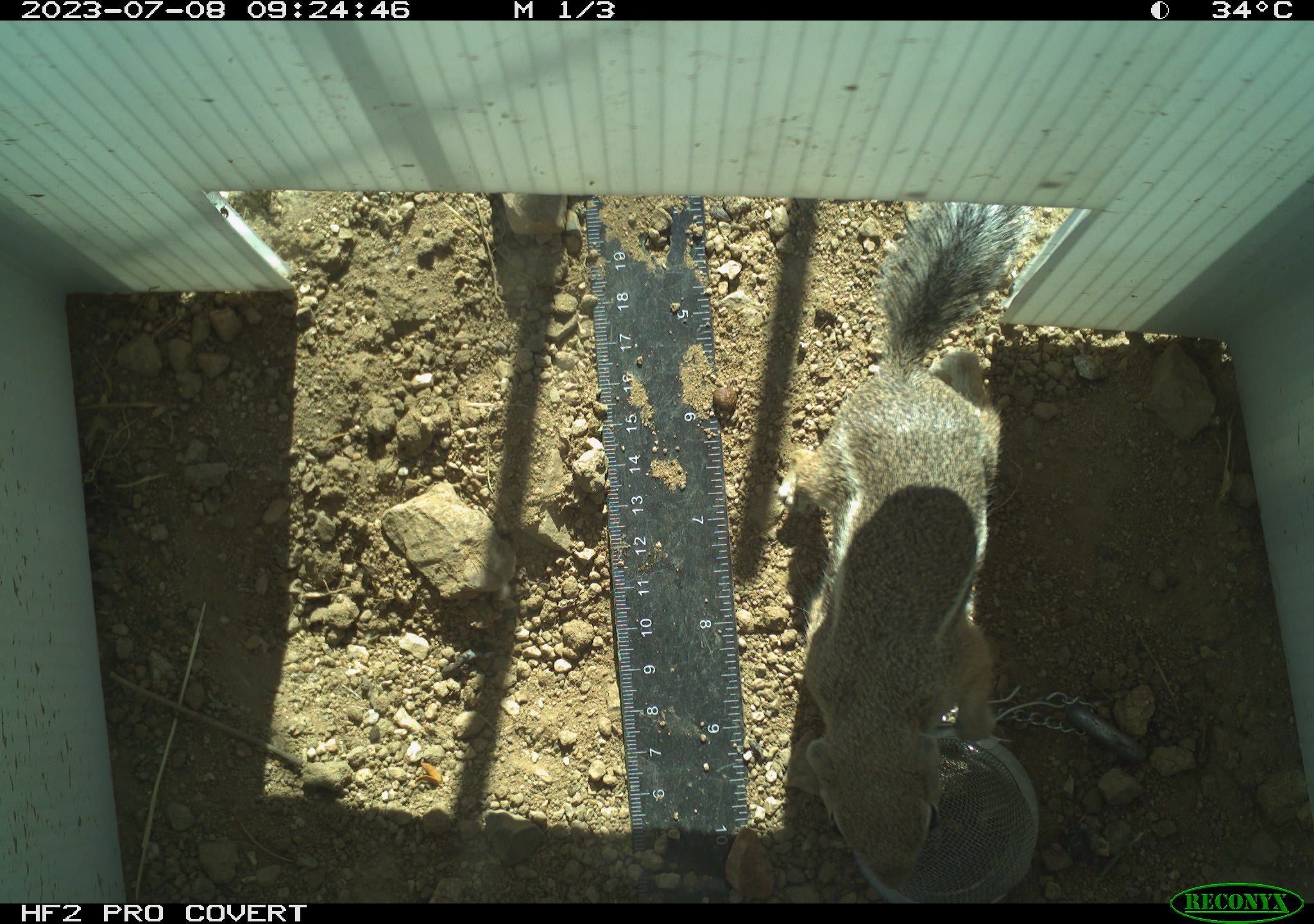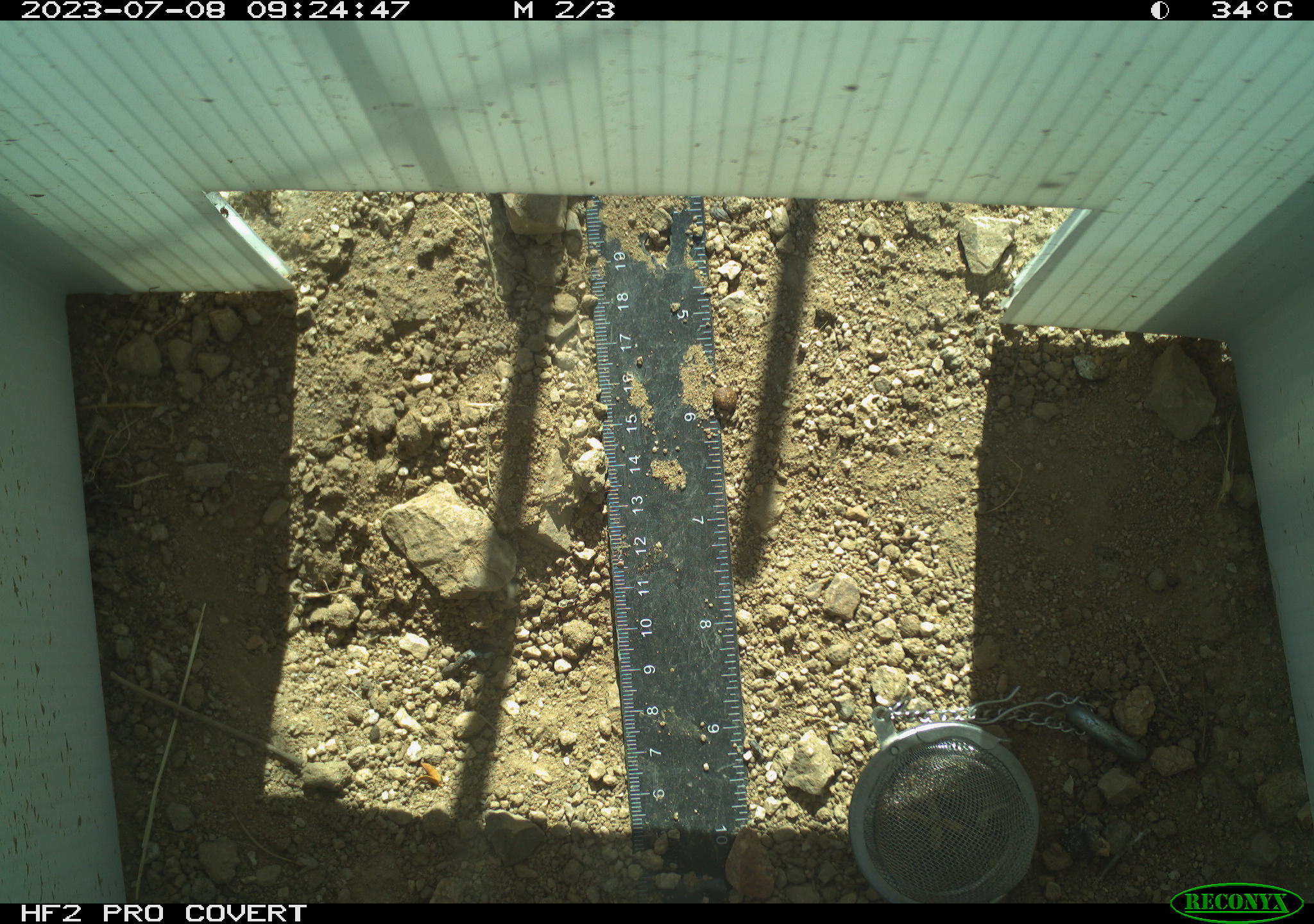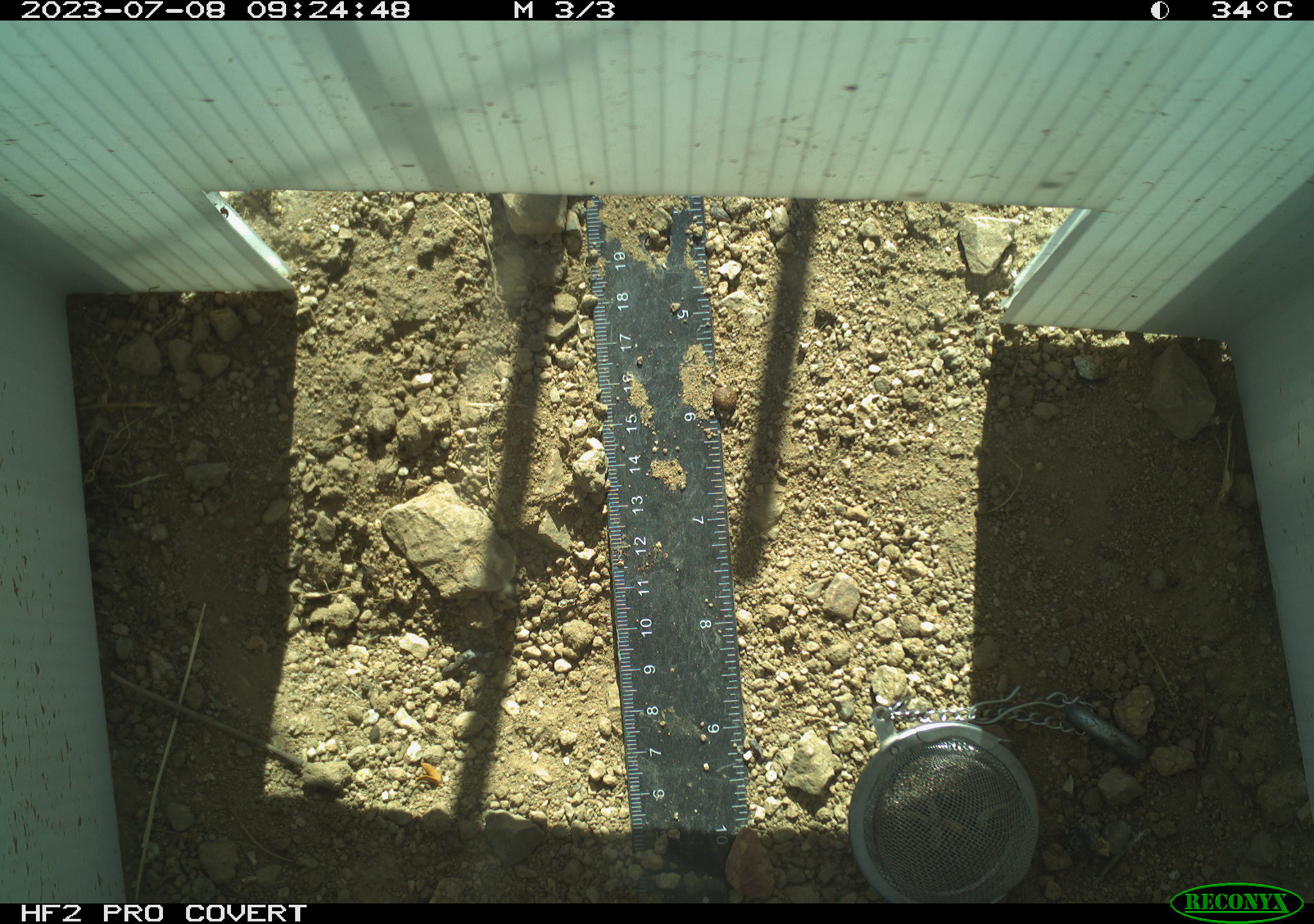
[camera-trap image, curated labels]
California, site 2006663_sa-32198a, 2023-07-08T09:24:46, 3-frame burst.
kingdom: Animalia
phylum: Chordata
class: Mammalia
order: Rodentia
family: Sciuridae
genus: Ammospermophilus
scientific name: Ammospermophilus leucurus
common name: white-tailed antelope squirrel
White-tailed antelope squirrel (Ammospermophilus leucurus).